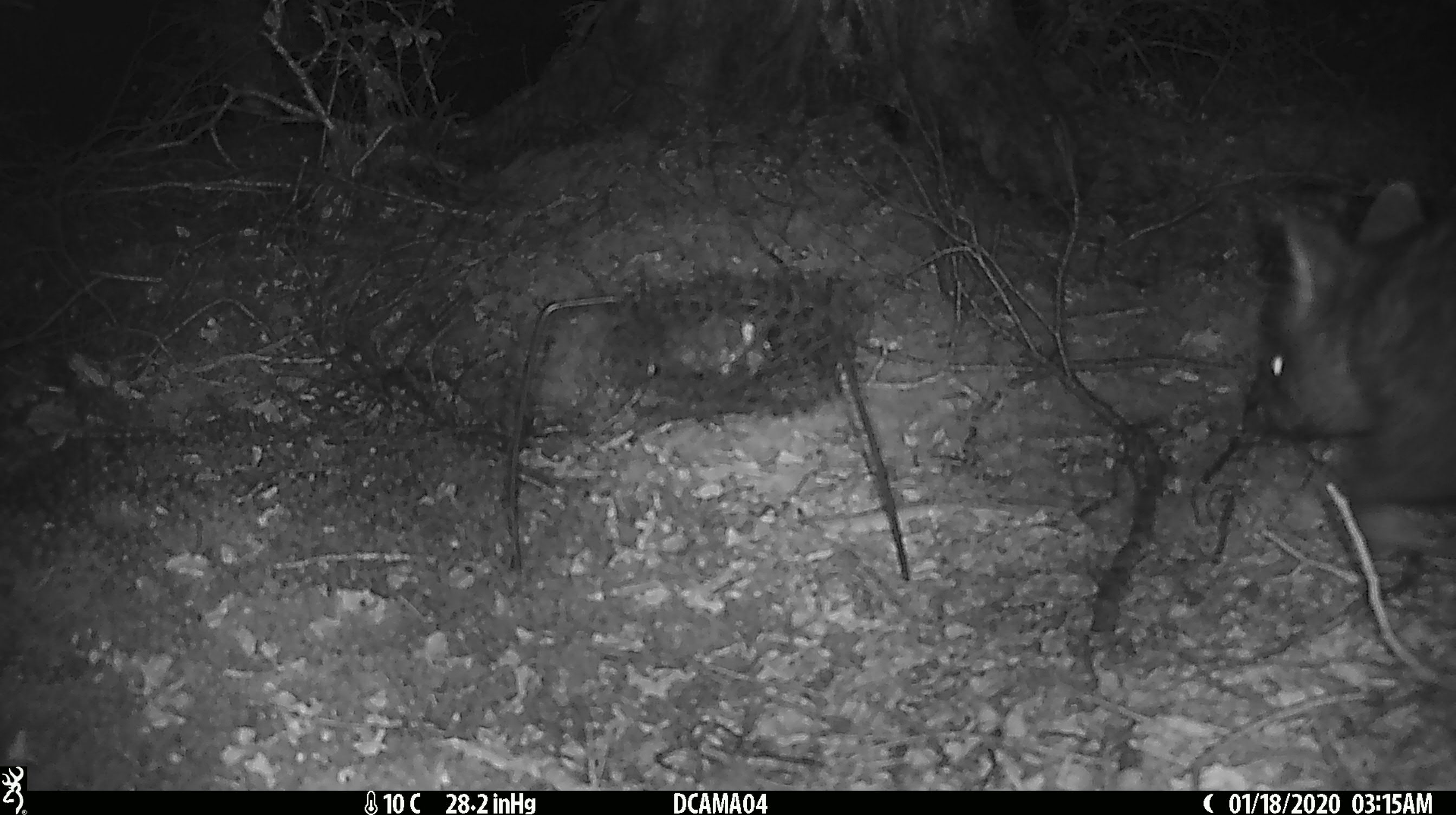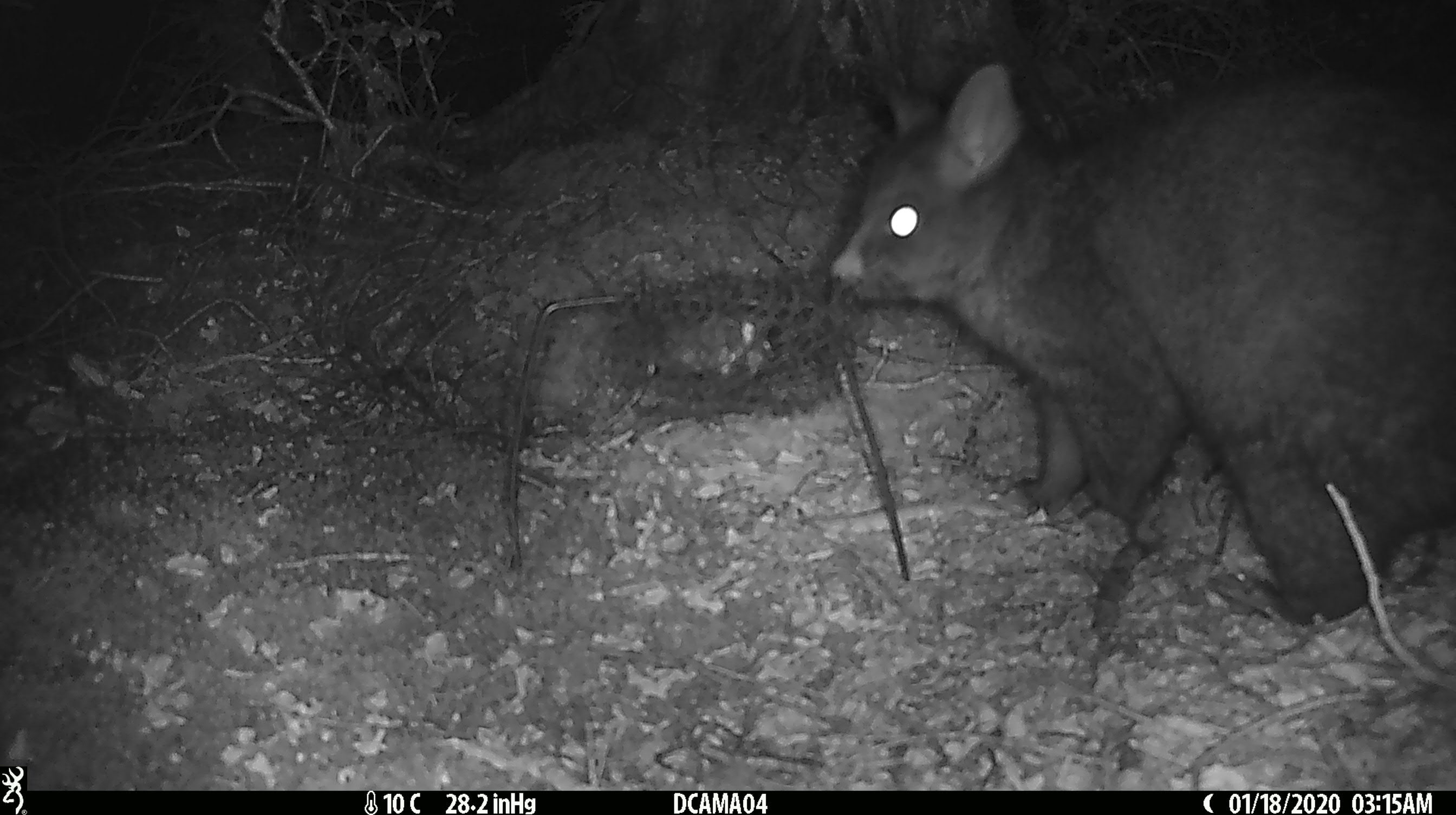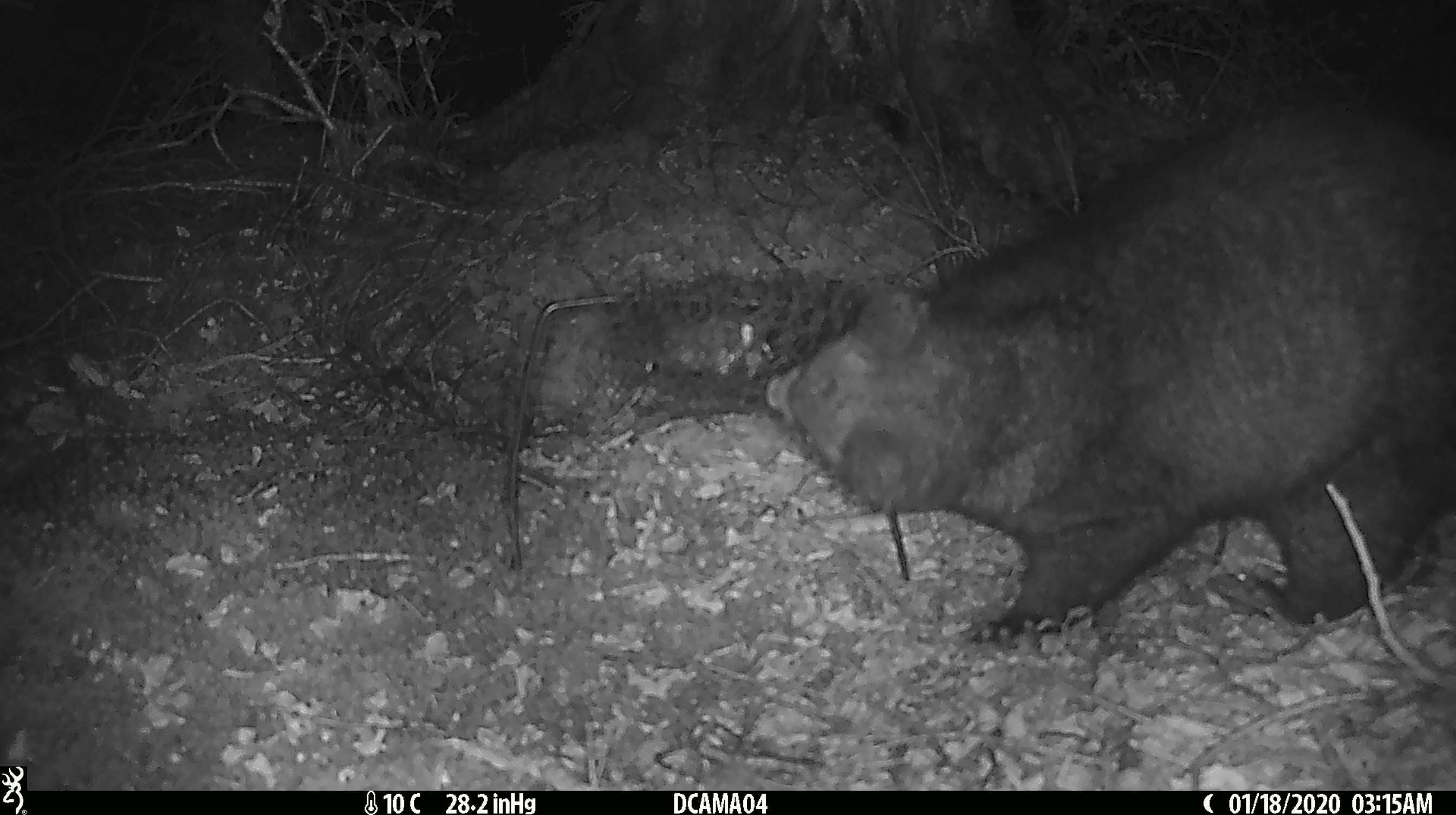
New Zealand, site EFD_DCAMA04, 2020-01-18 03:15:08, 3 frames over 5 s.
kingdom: Animalia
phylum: Chordata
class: Mammalia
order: Diprotodontia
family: Phalangeridae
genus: Trichosurus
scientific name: Trichosurus vulpecula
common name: common brushtail possum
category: possum